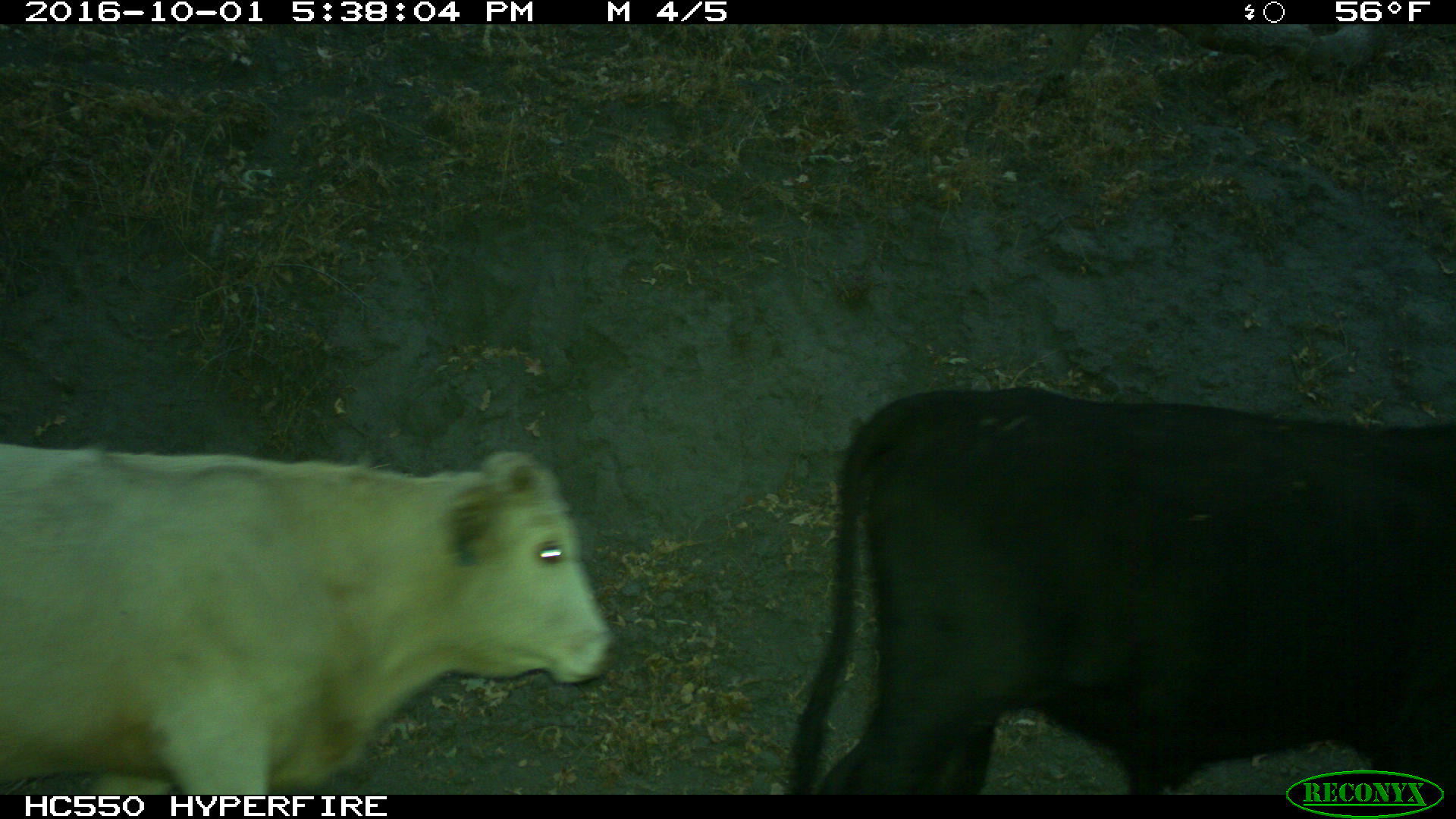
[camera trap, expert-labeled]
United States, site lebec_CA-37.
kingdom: Animalia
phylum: Chordata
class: Mammalia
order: Artiodactyla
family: Bovidae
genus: Bos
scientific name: Bos taurus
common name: domestic cow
Bos taurus (domestic cow).